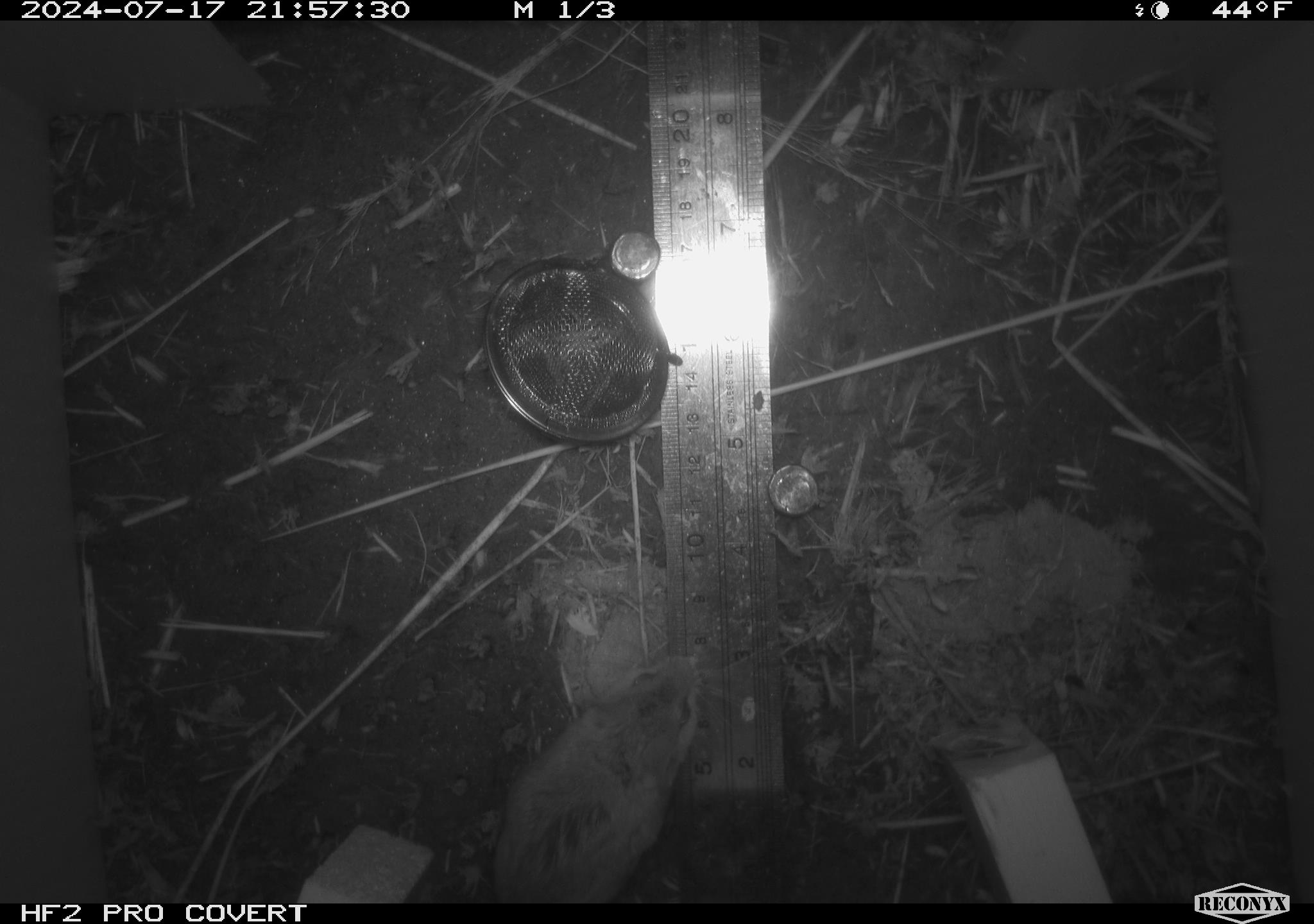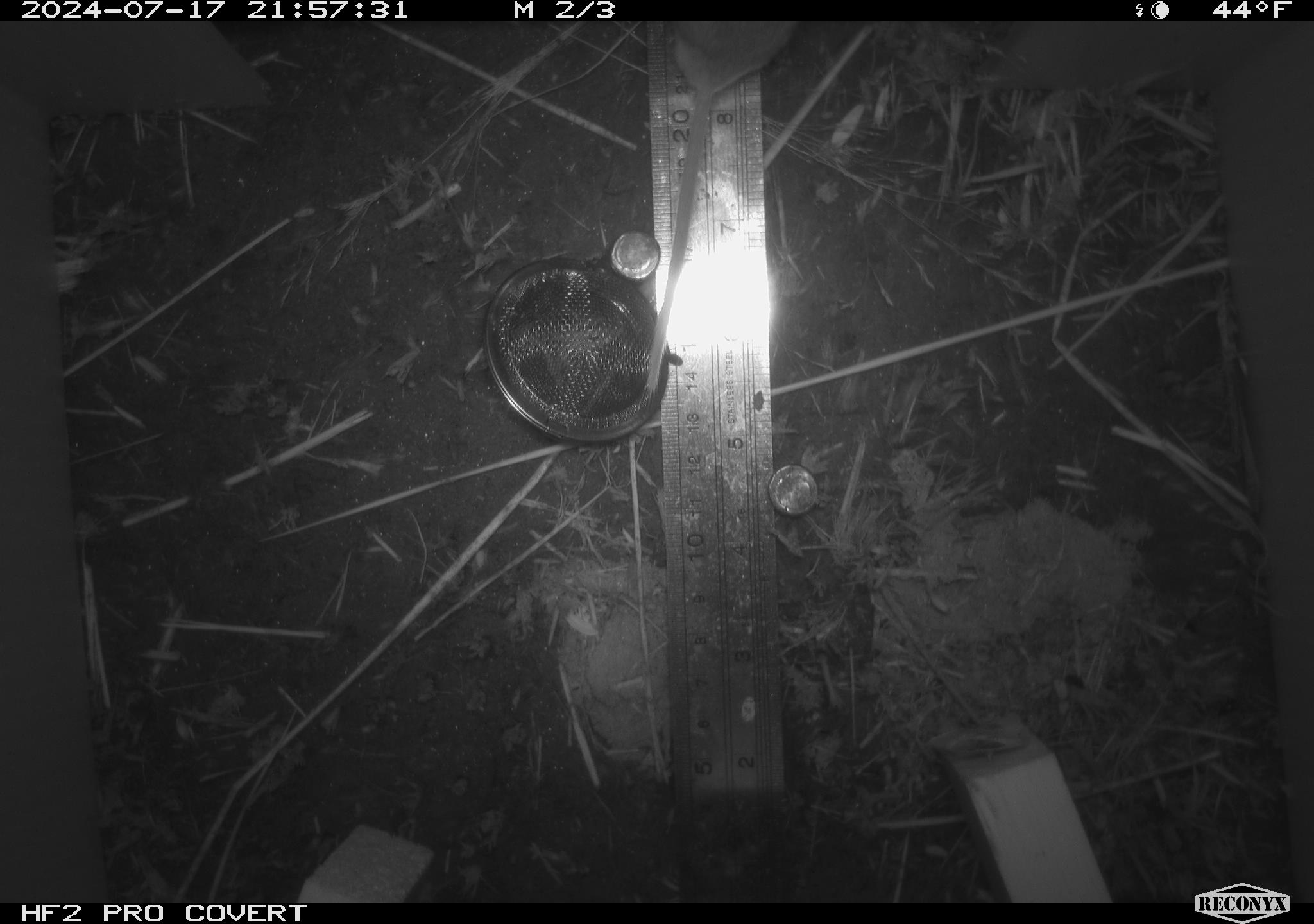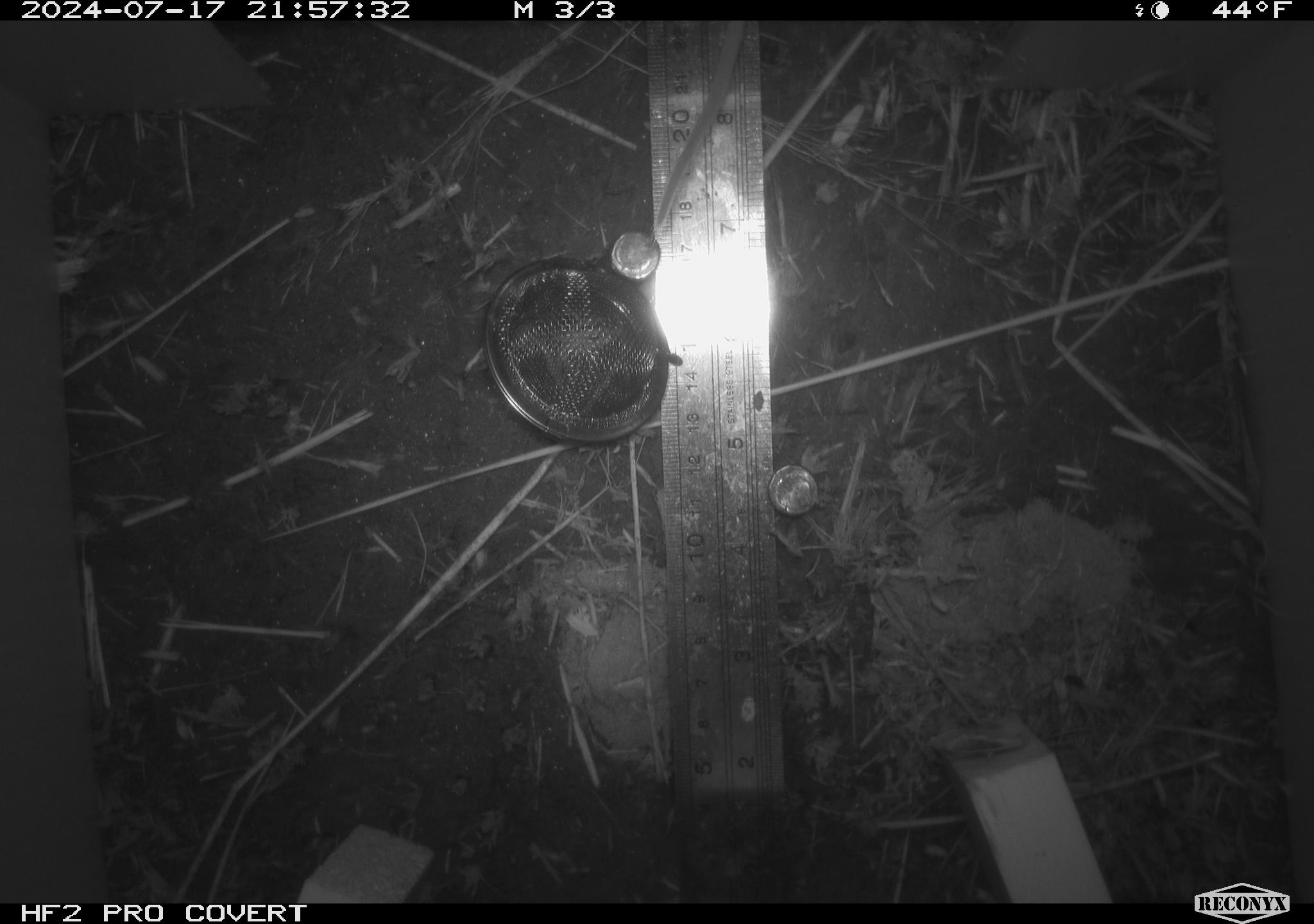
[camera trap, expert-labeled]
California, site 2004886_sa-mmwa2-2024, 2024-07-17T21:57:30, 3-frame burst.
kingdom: Animalia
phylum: Chordata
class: Mammalia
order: Rodentia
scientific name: Rodentia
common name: mouse species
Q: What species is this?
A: Mouse species (Rodentia).